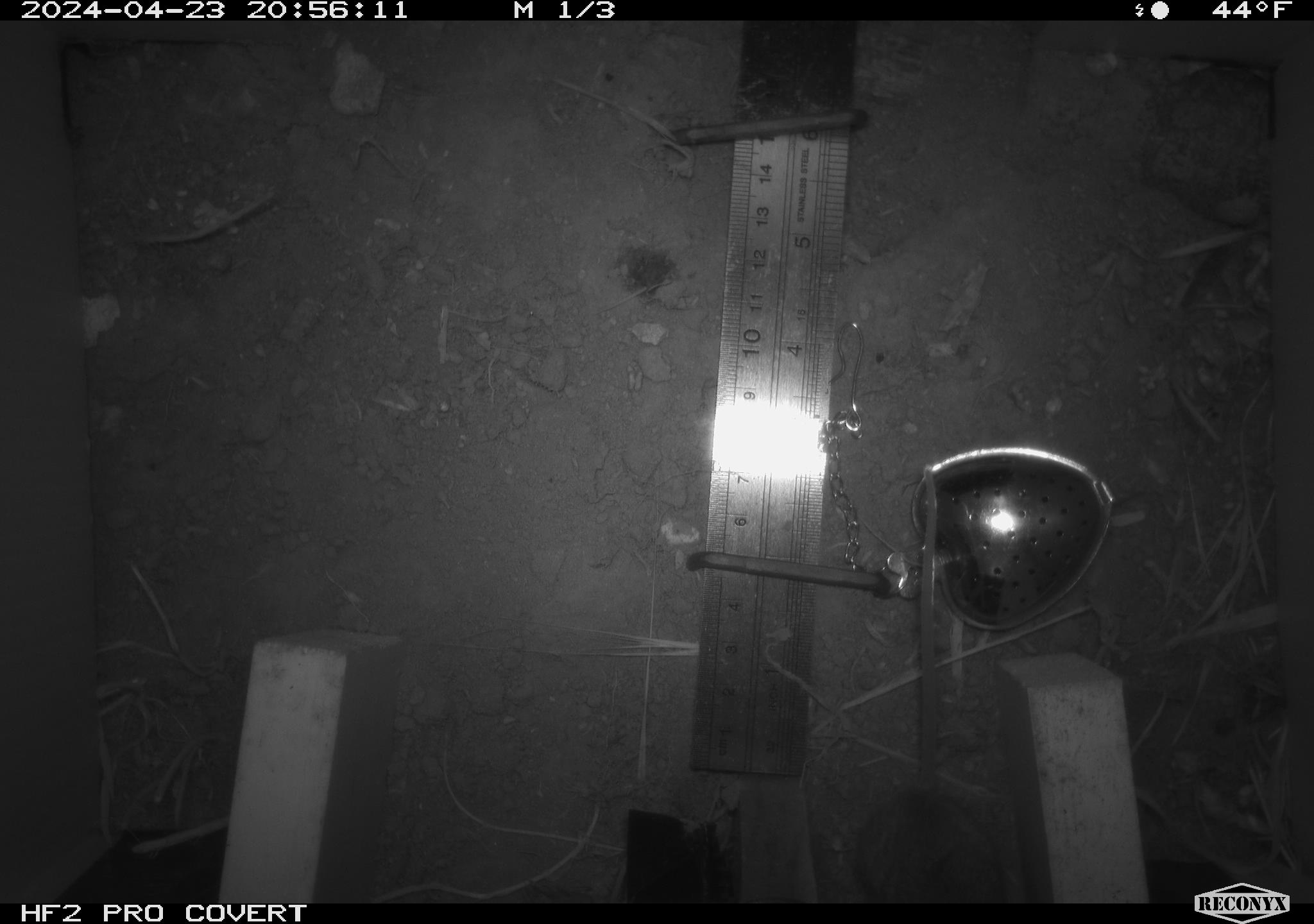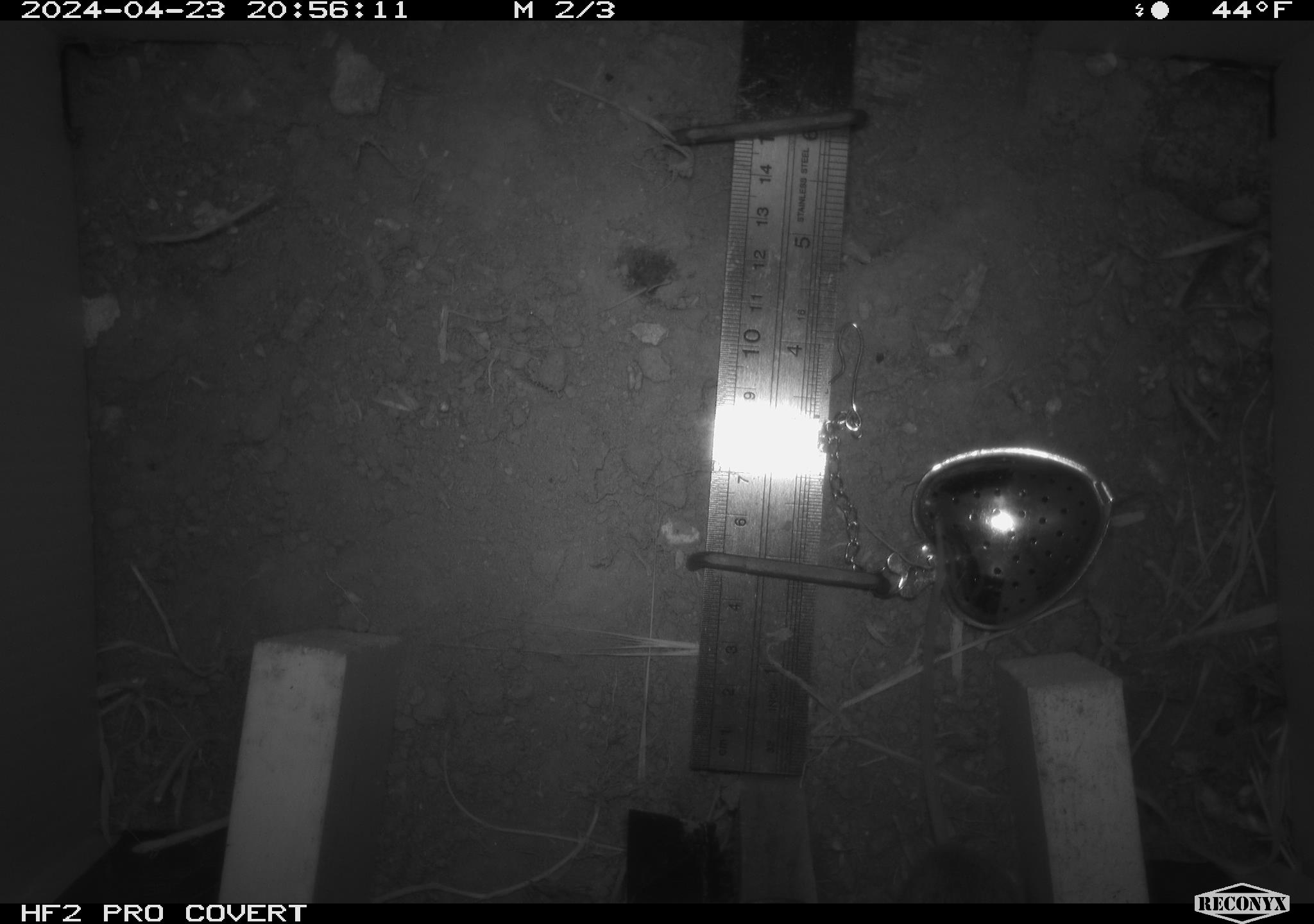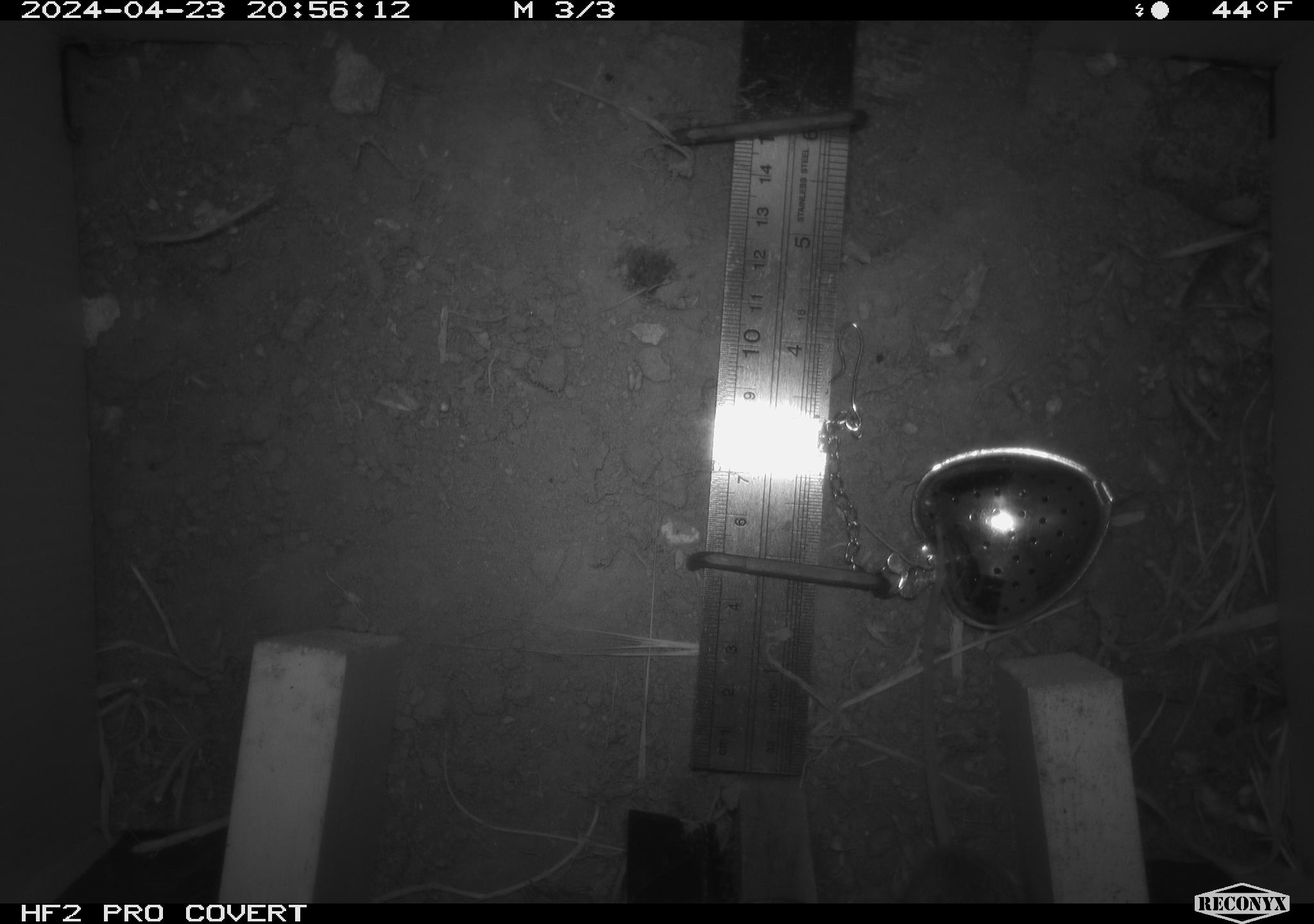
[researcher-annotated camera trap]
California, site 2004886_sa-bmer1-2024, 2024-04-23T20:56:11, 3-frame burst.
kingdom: Animalia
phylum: Chordata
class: Mammalia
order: Rodentia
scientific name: Rodentia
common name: mouse species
Mouse species (Rodentia).